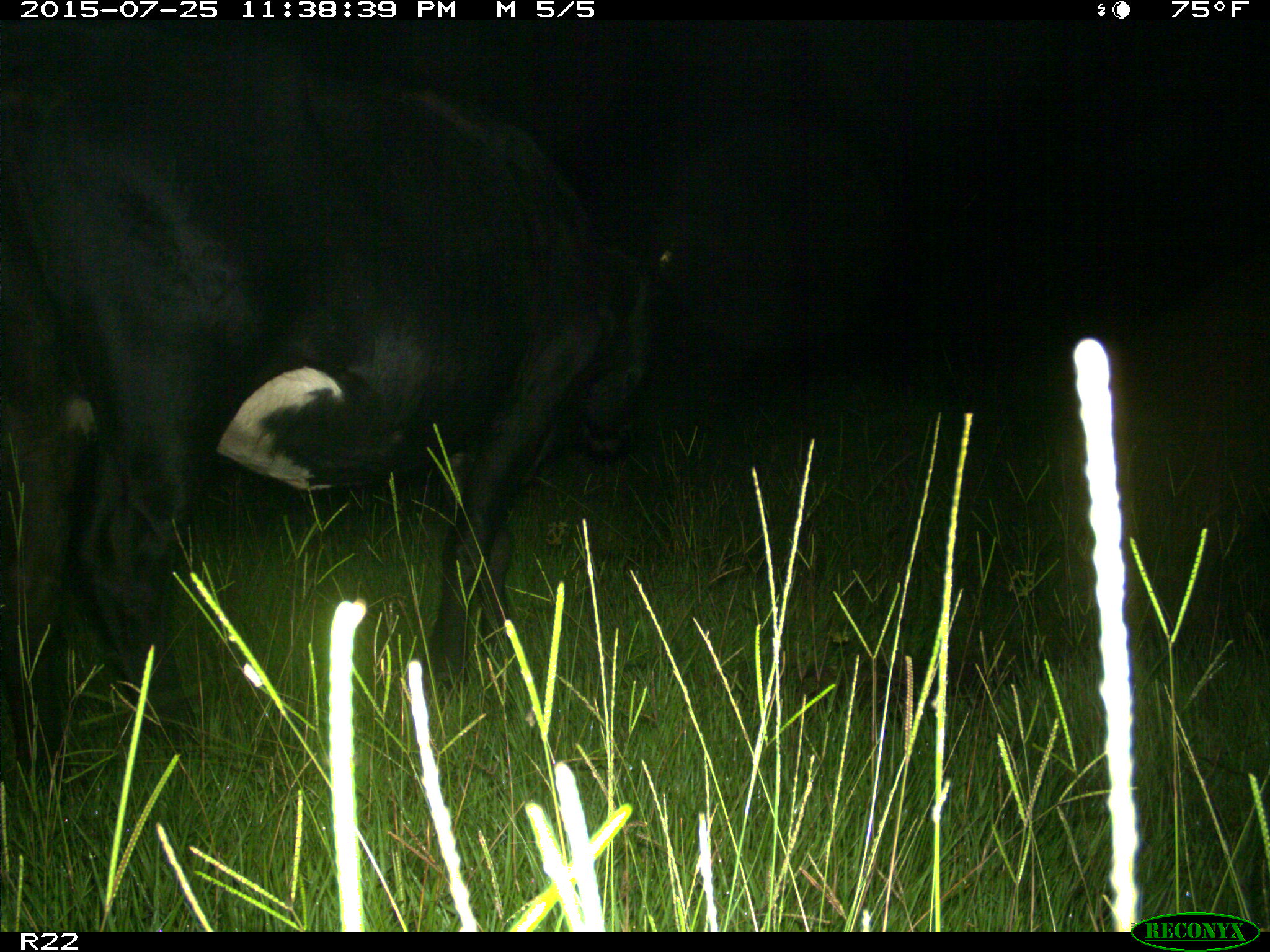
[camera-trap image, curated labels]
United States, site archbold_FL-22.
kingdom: Animalia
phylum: Chordata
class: Mammalia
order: Artiodactyla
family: Bovidae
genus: Bos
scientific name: Bos taurus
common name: domestic cow